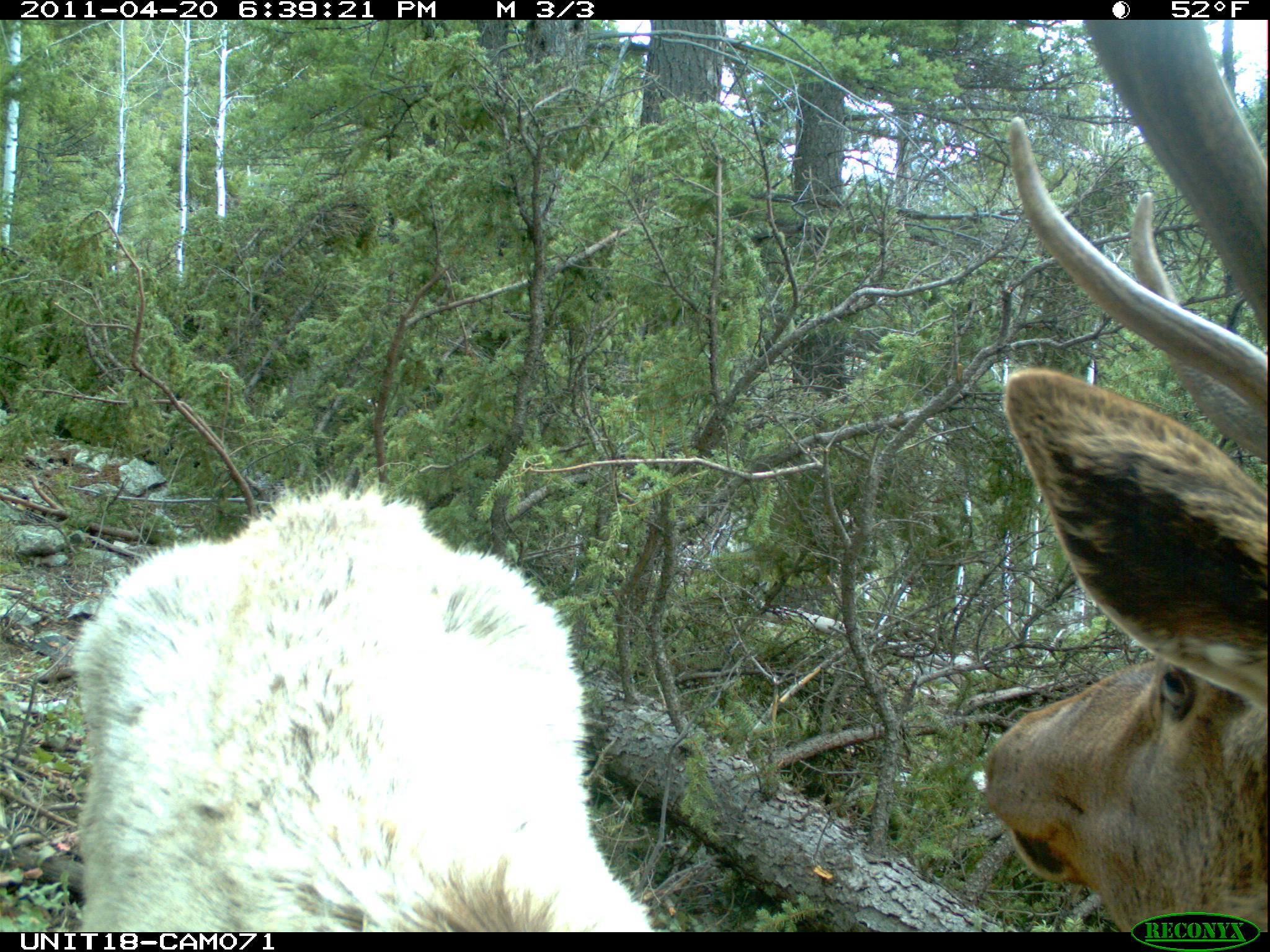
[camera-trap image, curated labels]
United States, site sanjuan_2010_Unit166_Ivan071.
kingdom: Animalia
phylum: Chordata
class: Mammalia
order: Artiodactyla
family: Cervidae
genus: Cervus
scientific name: Cervus elaphus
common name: red deer